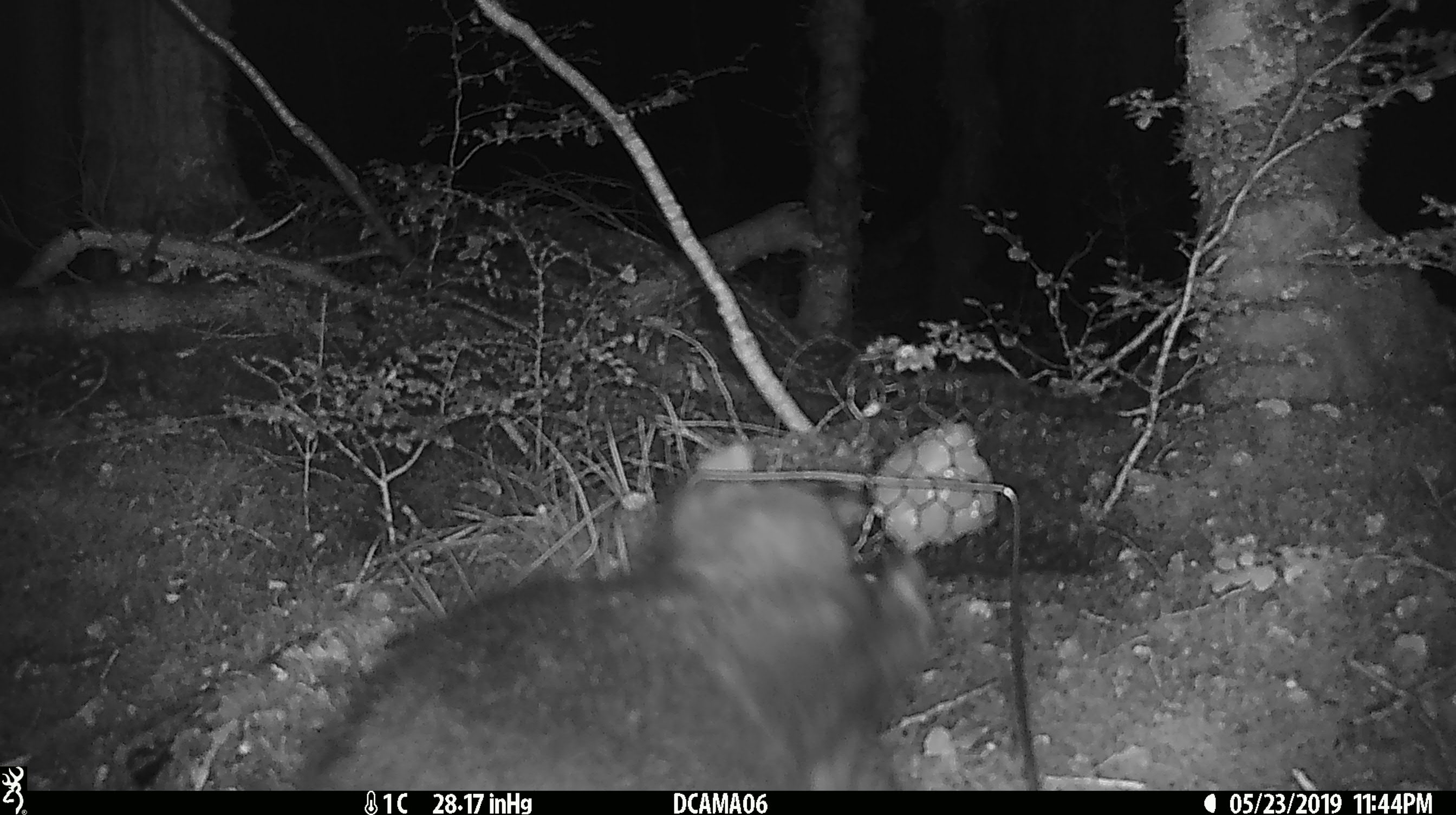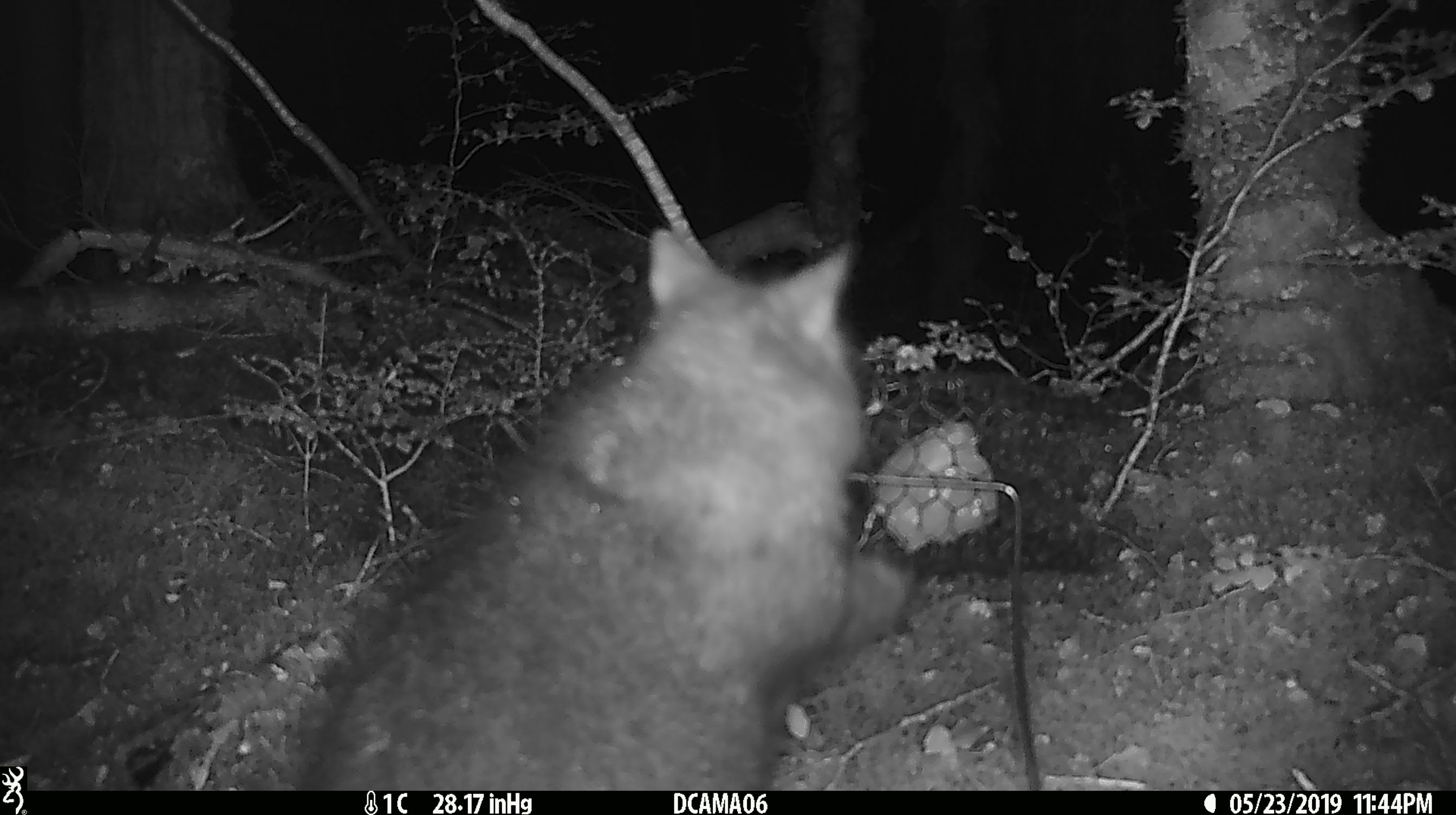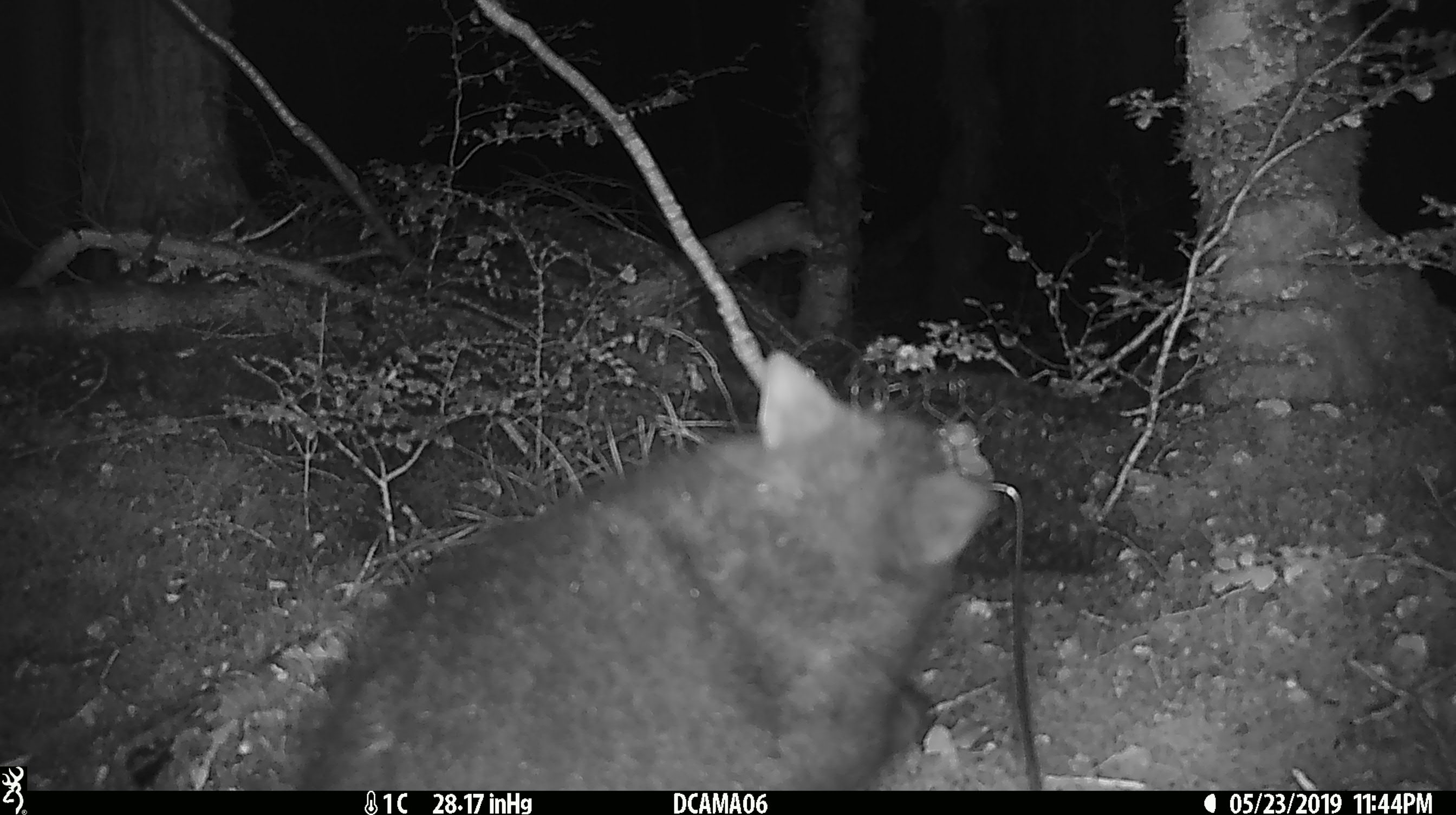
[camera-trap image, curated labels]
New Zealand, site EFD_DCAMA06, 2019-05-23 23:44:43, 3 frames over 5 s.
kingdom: Animalia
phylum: Chordata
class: Mammalia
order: Diprotodontia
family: Phalangeridae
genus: Trichosurus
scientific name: Trichosurus vulpecula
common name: common brushtail possum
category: possum